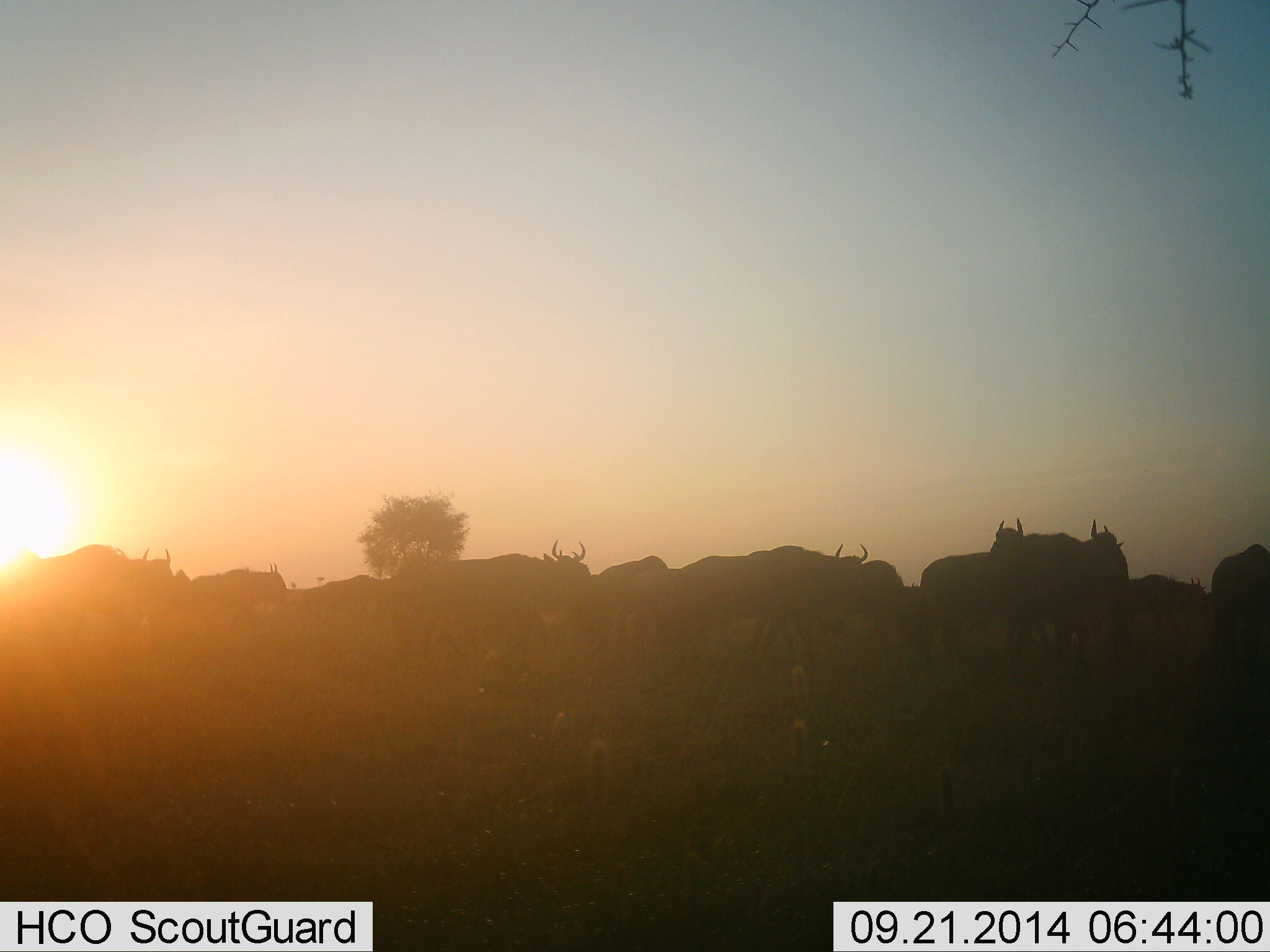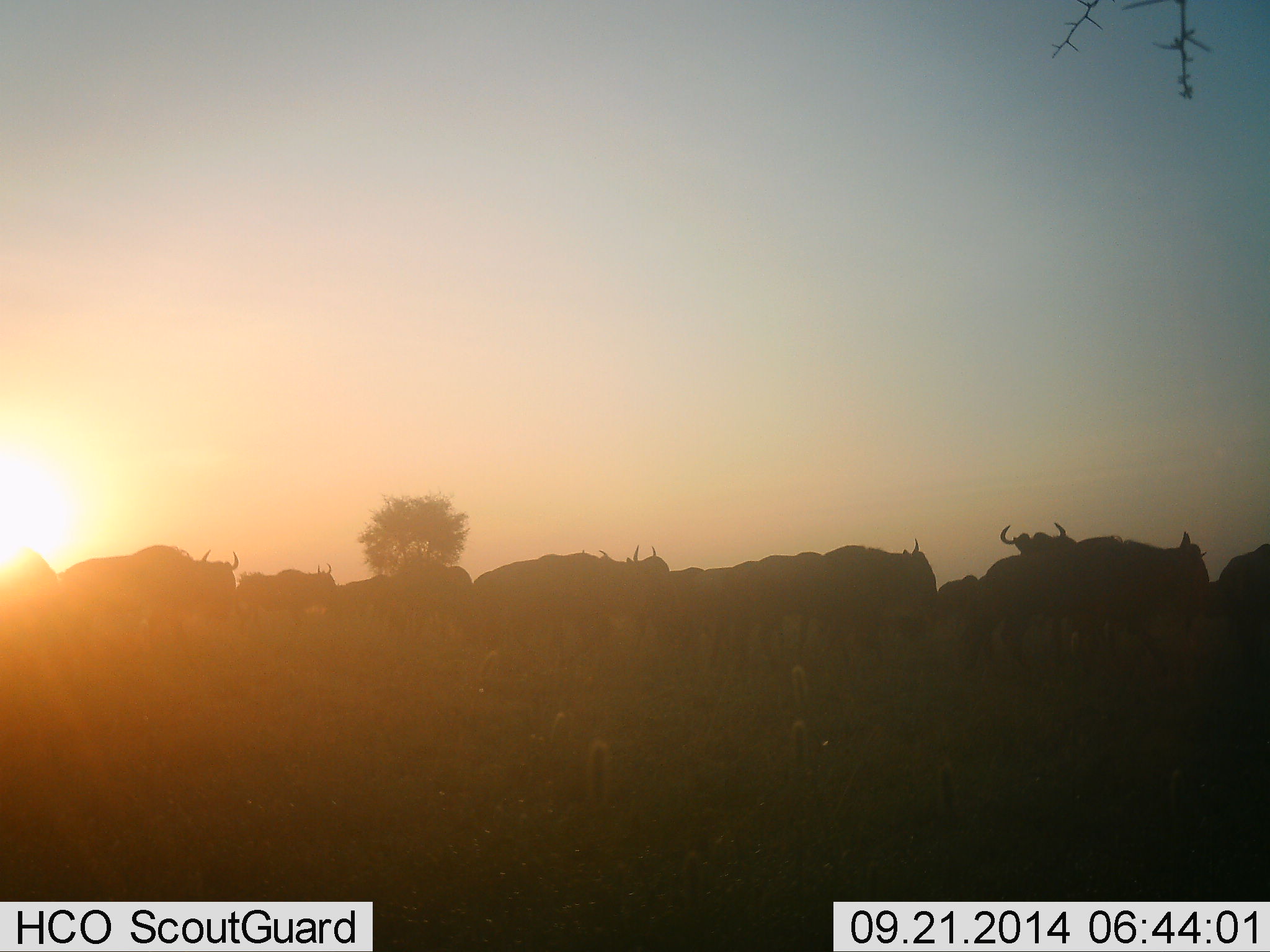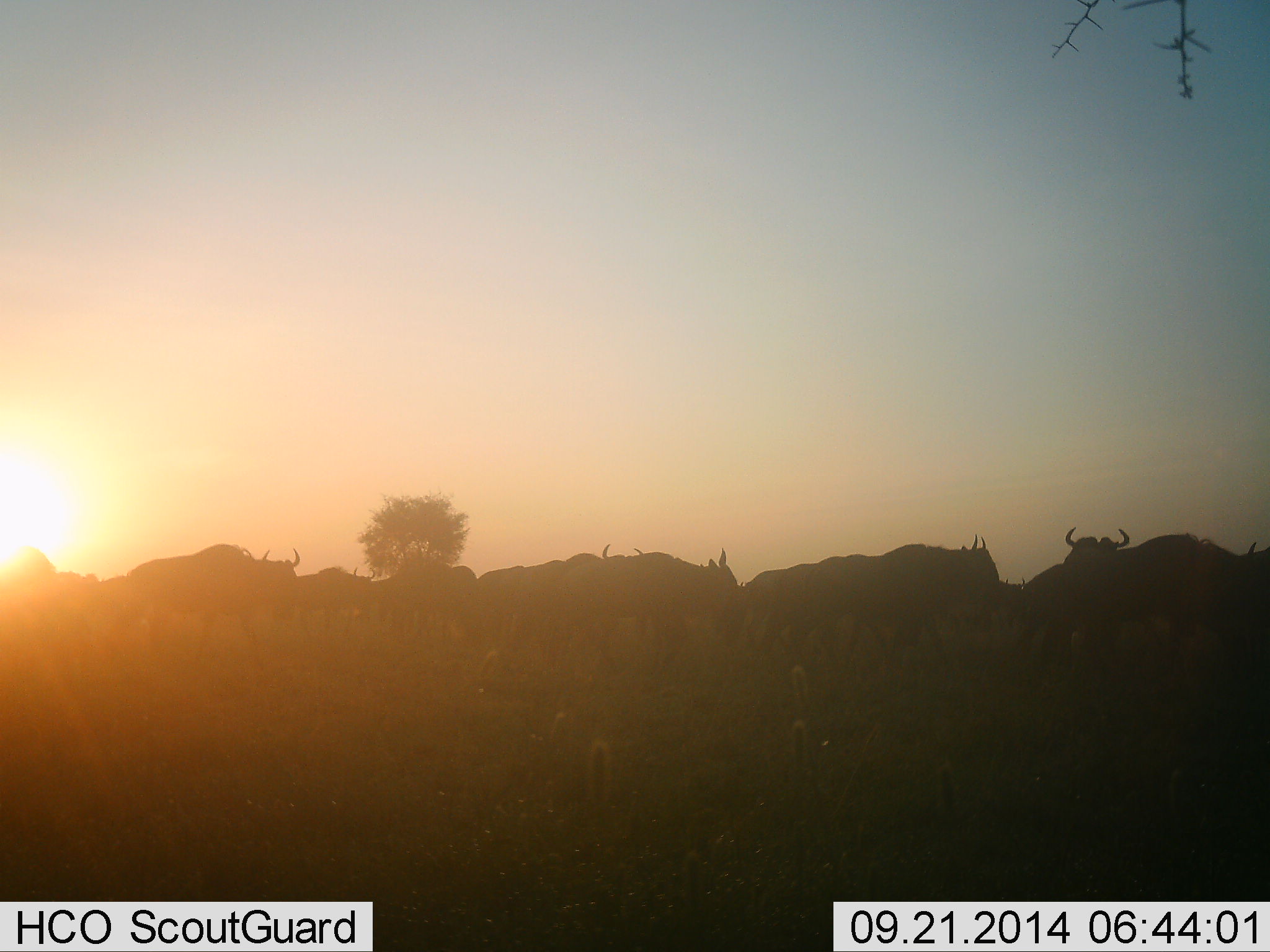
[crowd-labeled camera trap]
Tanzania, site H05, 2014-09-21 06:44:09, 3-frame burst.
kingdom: Animalia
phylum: Chordata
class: Mammalia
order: Artiodactyla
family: Bovidae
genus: Connochaetes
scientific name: Connochaetes taurinus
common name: blue wildebeest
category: wildebeest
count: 11-50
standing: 10%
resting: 0%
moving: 100%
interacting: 0%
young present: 0%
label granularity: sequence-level